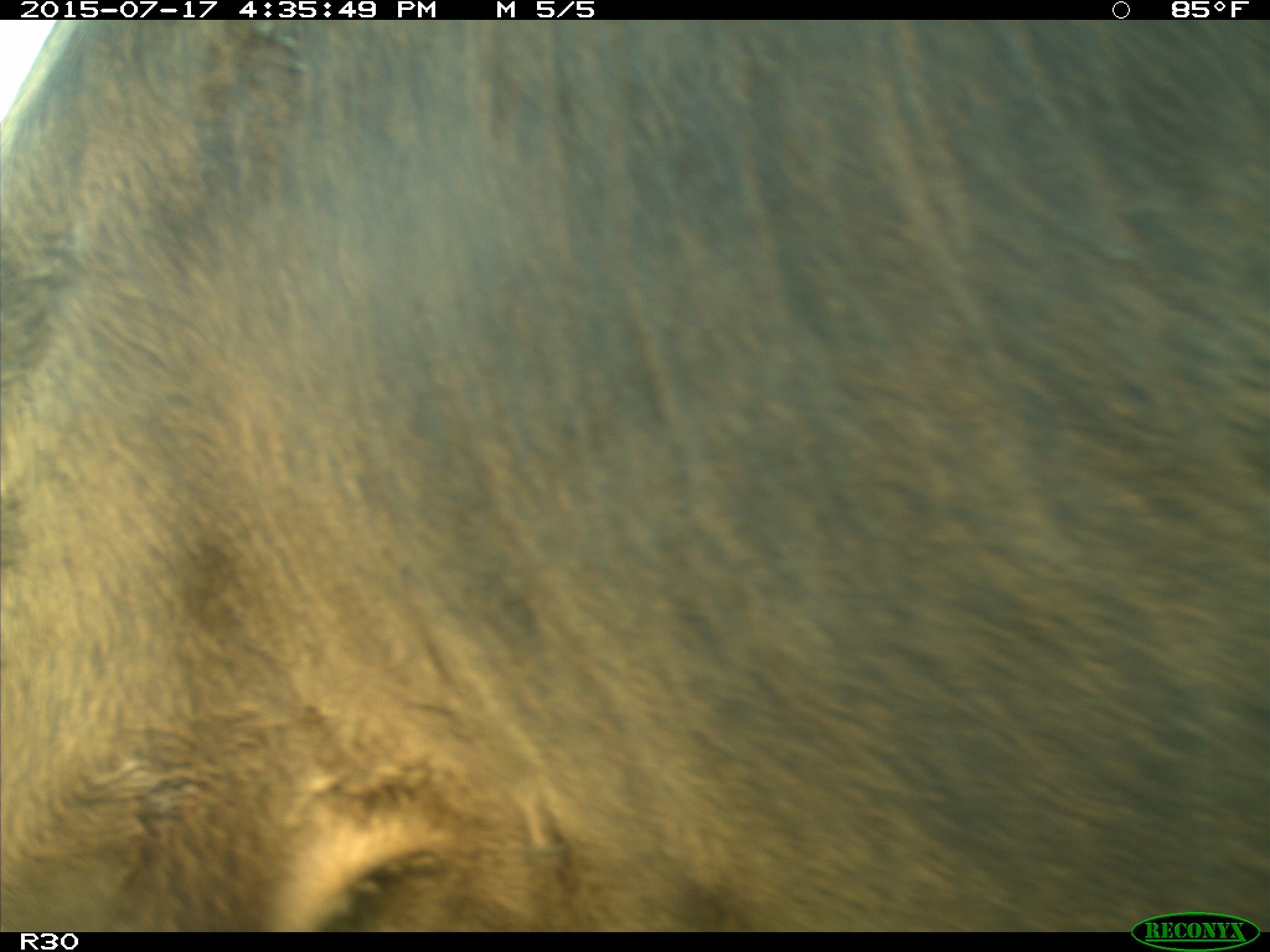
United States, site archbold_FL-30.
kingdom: Animalia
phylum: Chordata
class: Mammalia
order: Artiodactyla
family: Bovidae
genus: Bos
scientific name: Bos taurus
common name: domestic cow